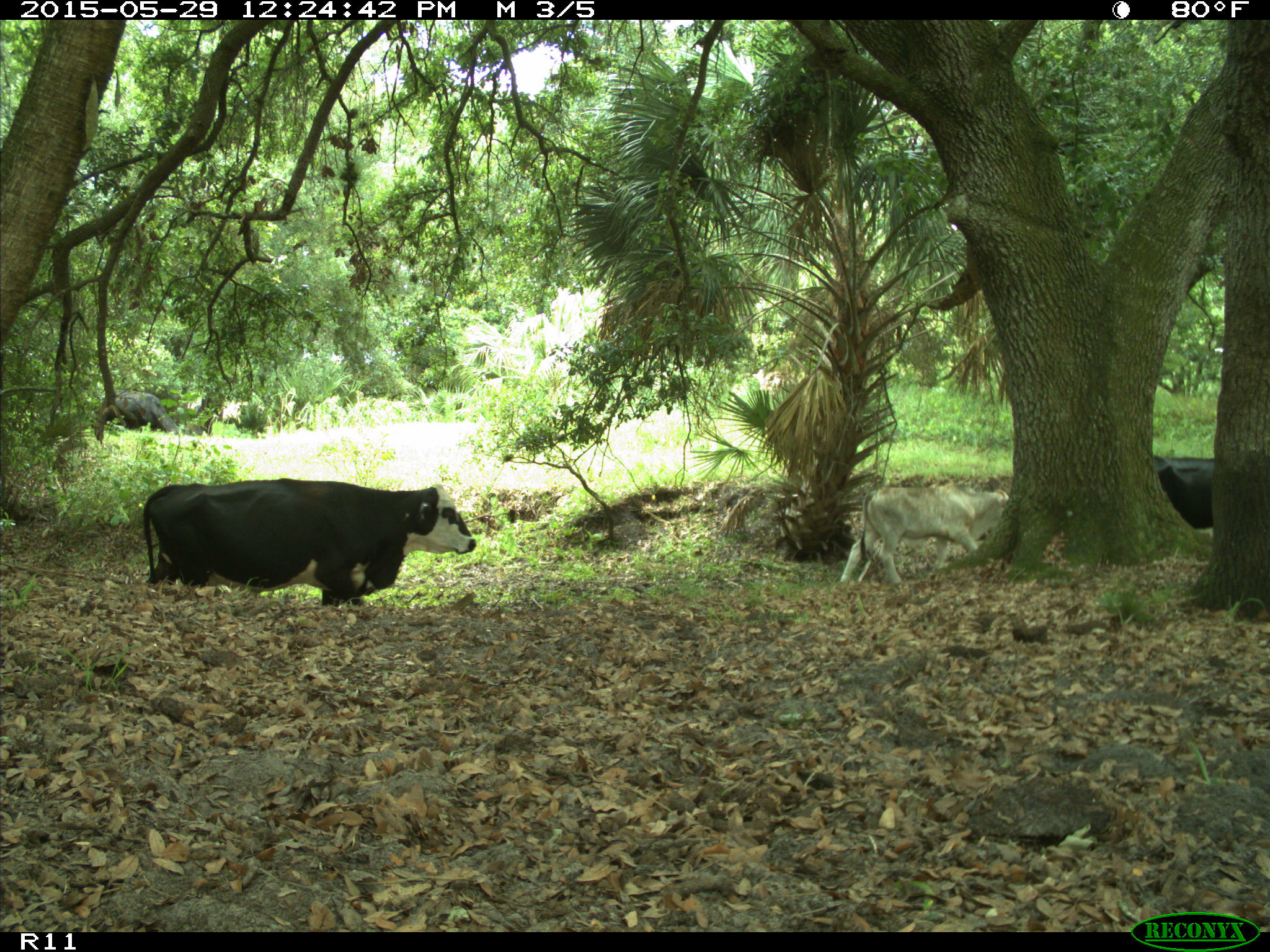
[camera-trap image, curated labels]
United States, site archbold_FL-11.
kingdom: Animalia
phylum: Chordata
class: Mammalia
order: Artiodactyla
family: Bovidae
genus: Bos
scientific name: Bos taurus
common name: domestic cow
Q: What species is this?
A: Bos taurus (domestic cow).